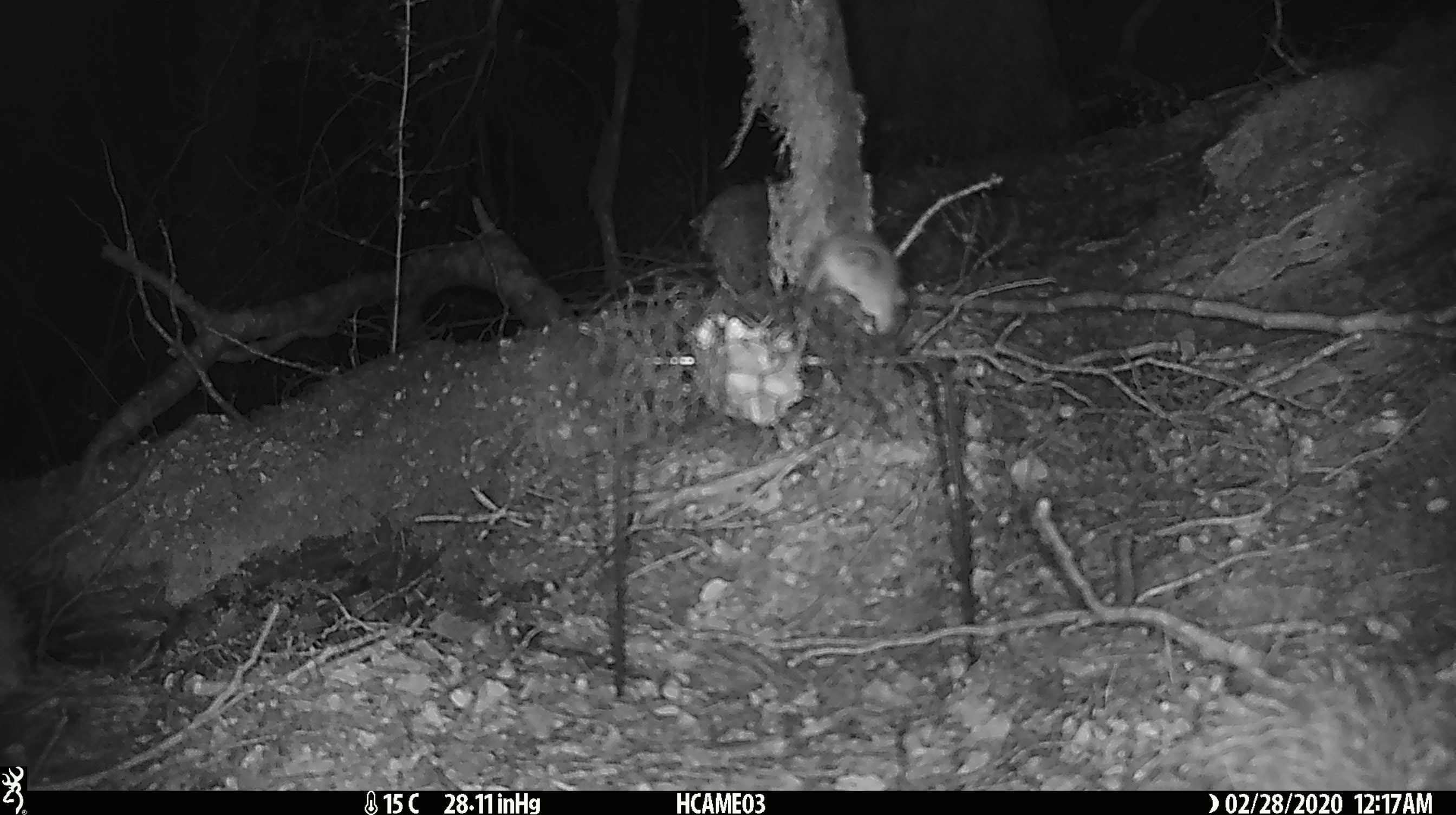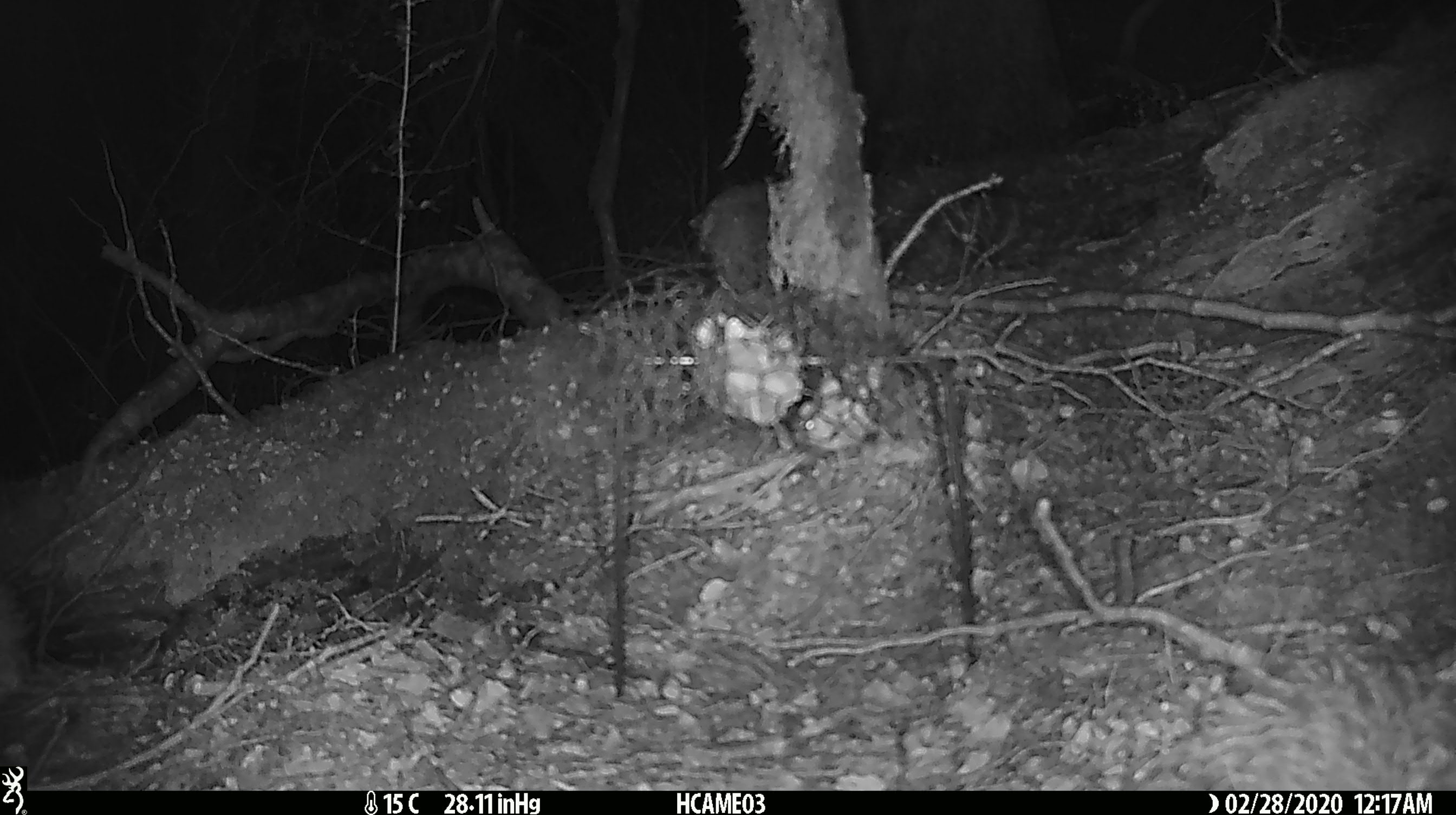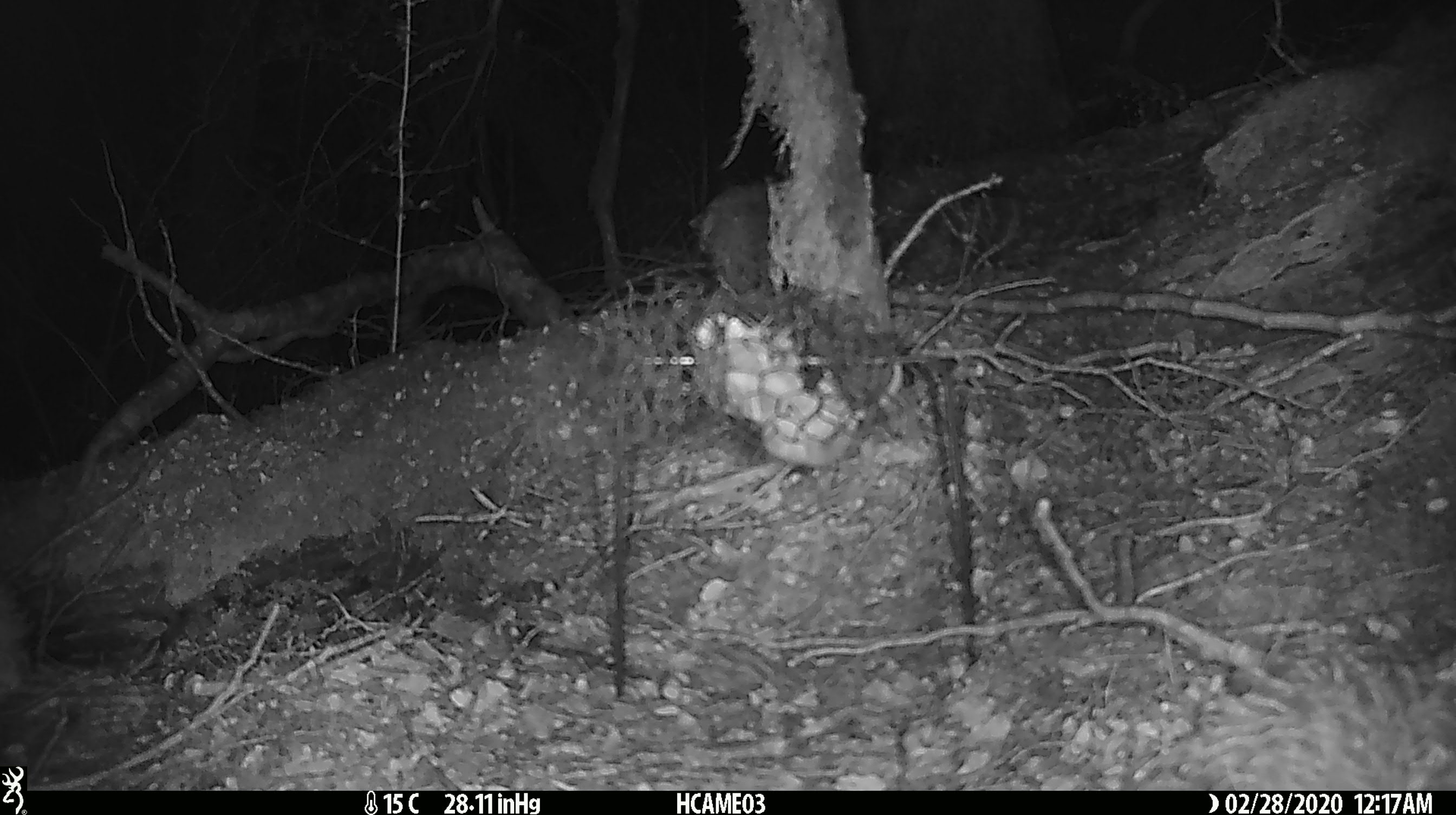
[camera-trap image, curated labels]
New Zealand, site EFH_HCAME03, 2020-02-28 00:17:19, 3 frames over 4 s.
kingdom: Animalia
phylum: Chordata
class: Mammalia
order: Rodentia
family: Muridae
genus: Mus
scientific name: Mus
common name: mouse